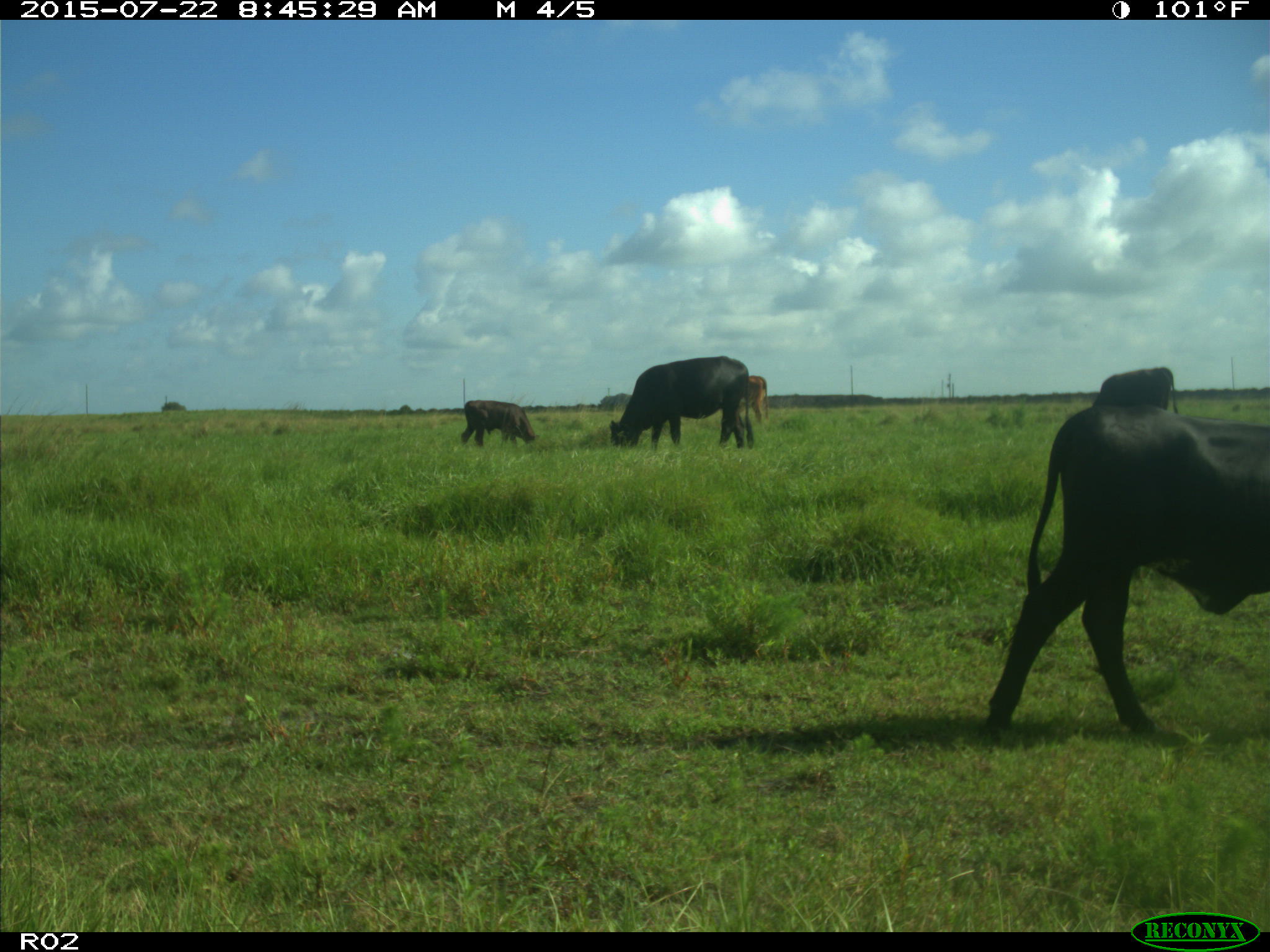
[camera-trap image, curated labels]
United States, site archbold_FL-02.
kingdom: Animalia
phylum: Chordata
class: Mammalia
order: Artiodactyla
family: Bovidae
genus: Bos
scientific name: Bos taurus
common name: domestic cow